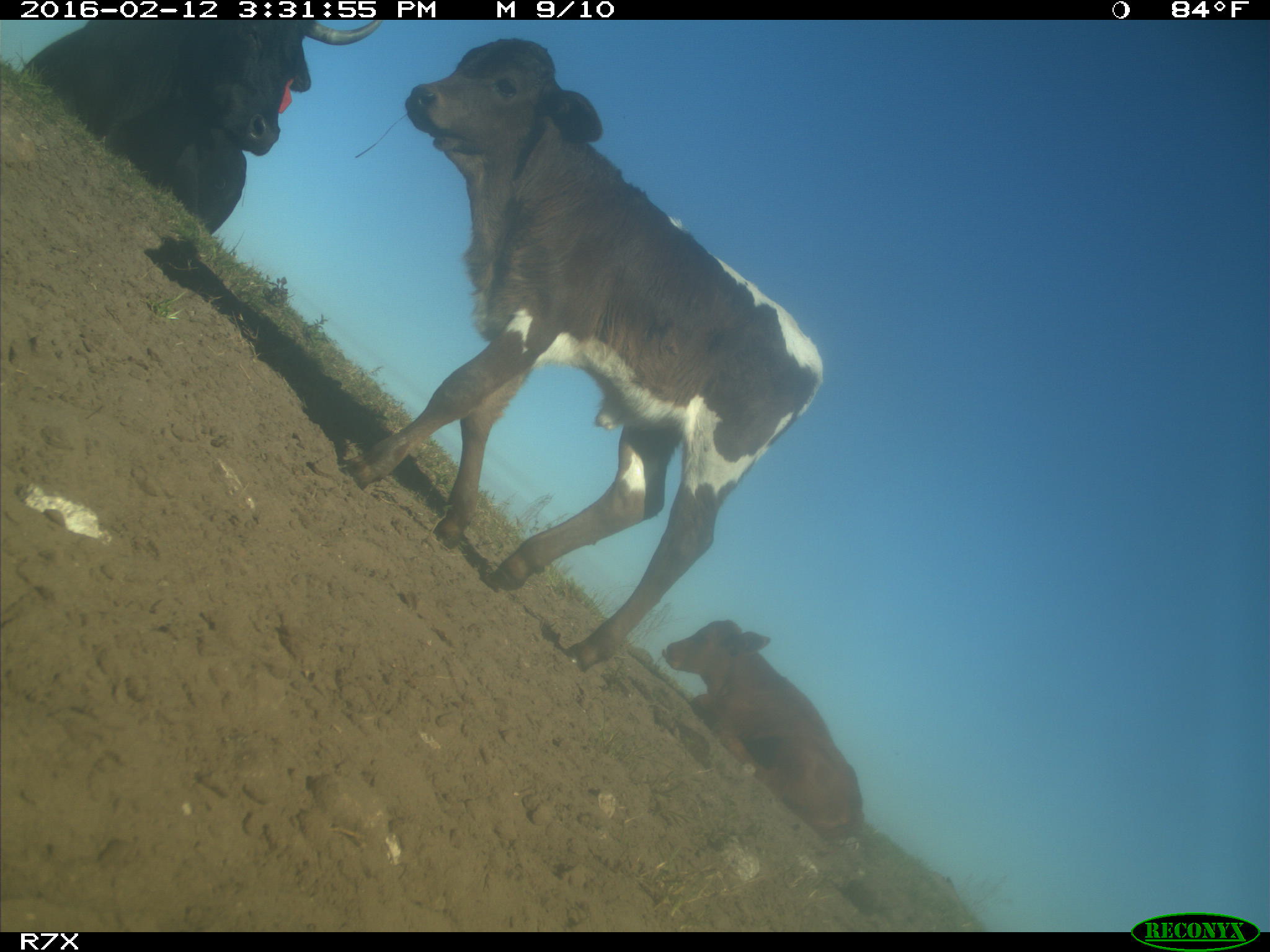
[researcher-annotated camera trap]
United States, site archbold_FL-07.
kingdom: Animalia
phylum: Chordata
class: Mammalia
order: Artiodactyla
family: Bovidae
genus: Bos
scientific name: Bos taurus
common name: domestic cow